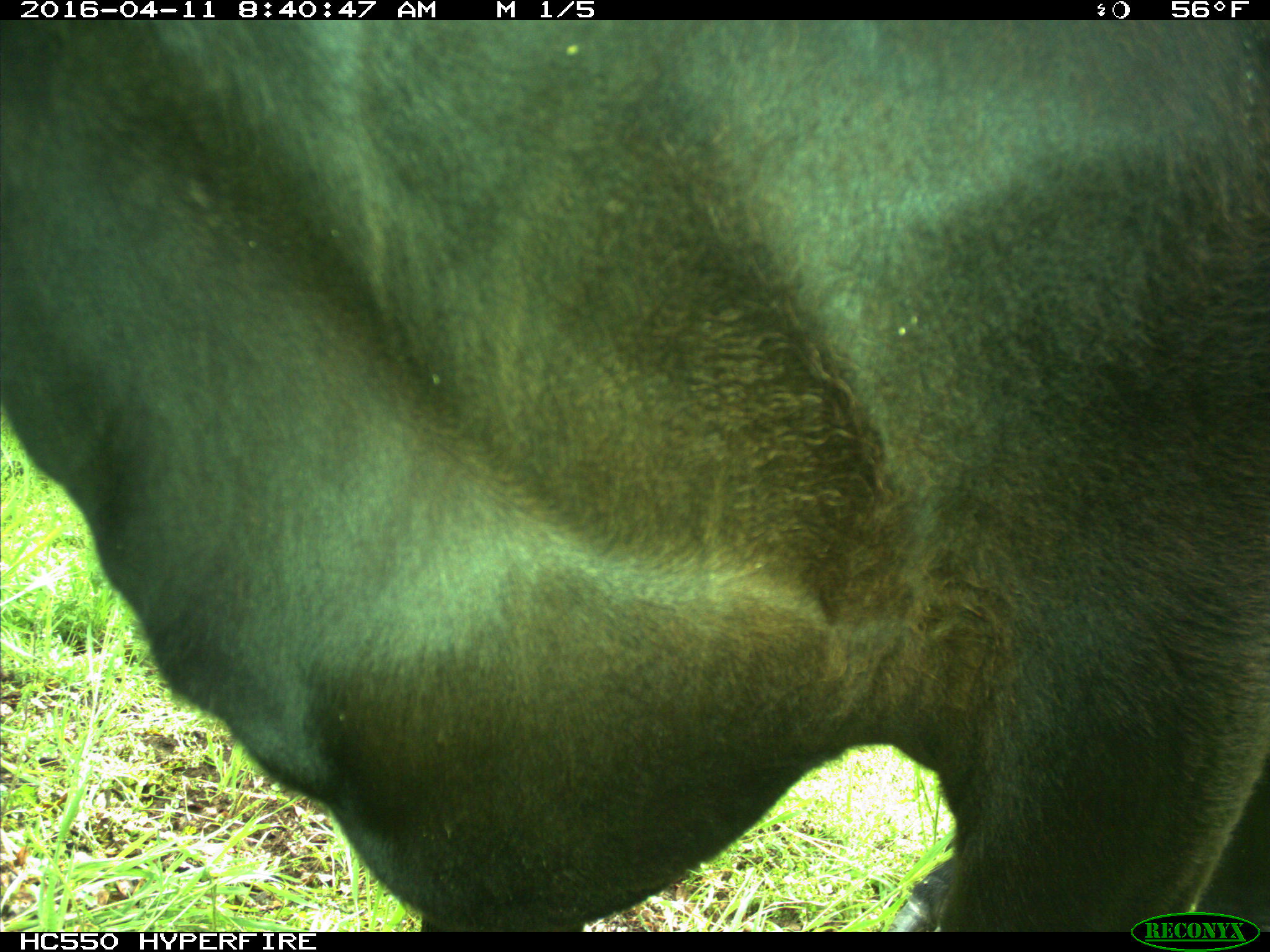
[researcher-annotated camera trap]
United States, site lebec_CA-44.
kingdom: Animalia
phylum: Chordata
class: Mammalia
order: Artiodactyla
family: Bovidae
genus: Bos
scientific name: Bos taurus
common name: domestic cow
Bos taurus (domestic cow).